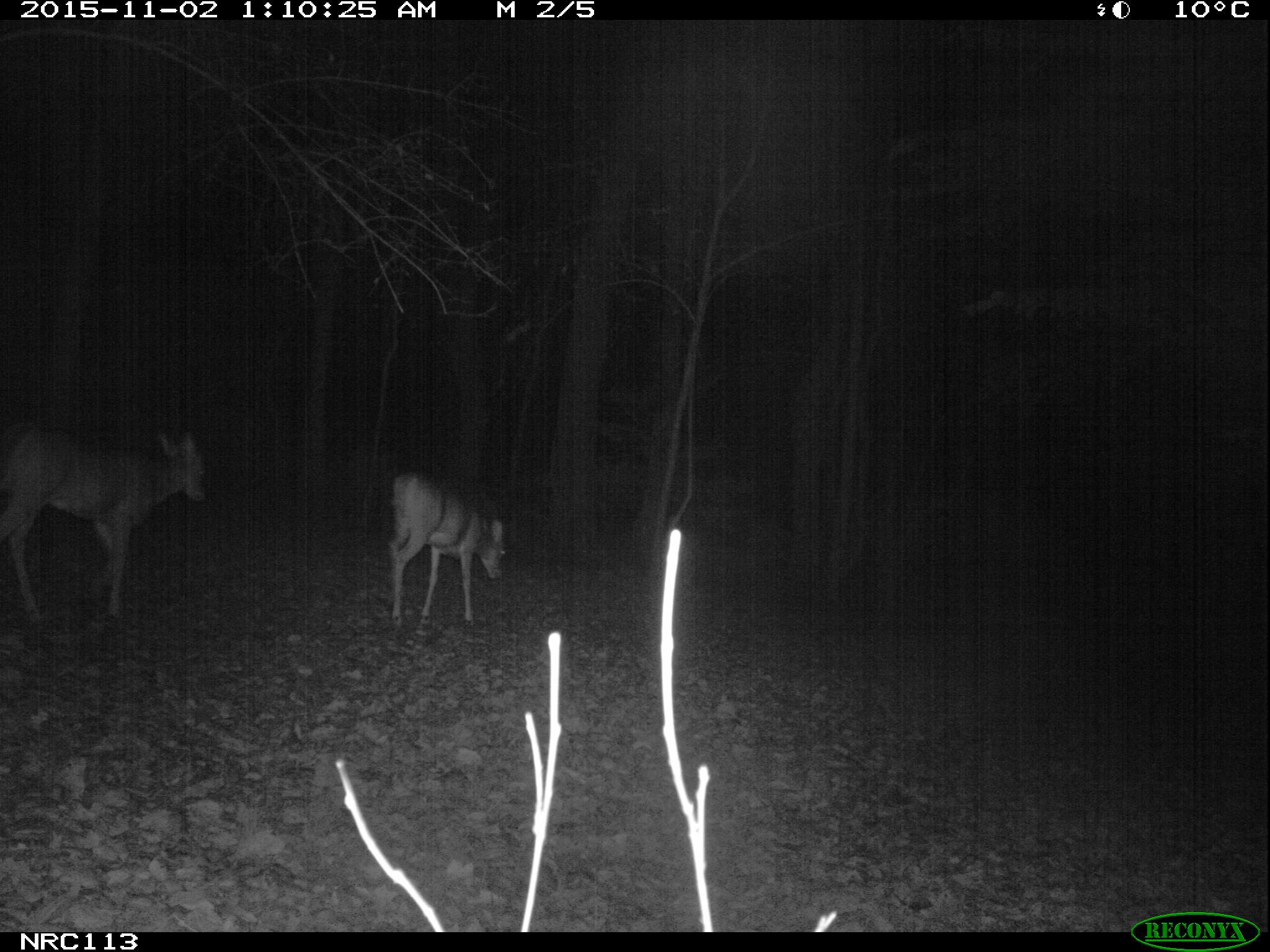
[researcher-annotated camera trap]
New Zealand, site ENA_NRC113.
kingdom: Animalia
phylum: Chordata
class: Mammalia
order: Artiodactyla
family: Cervidae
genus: Odocoileus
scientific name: Odocoileus virginianus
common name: white-tailed deer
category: white tailed deer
White tailed deer (white-tailed deer) (Odocoileus virginianus).